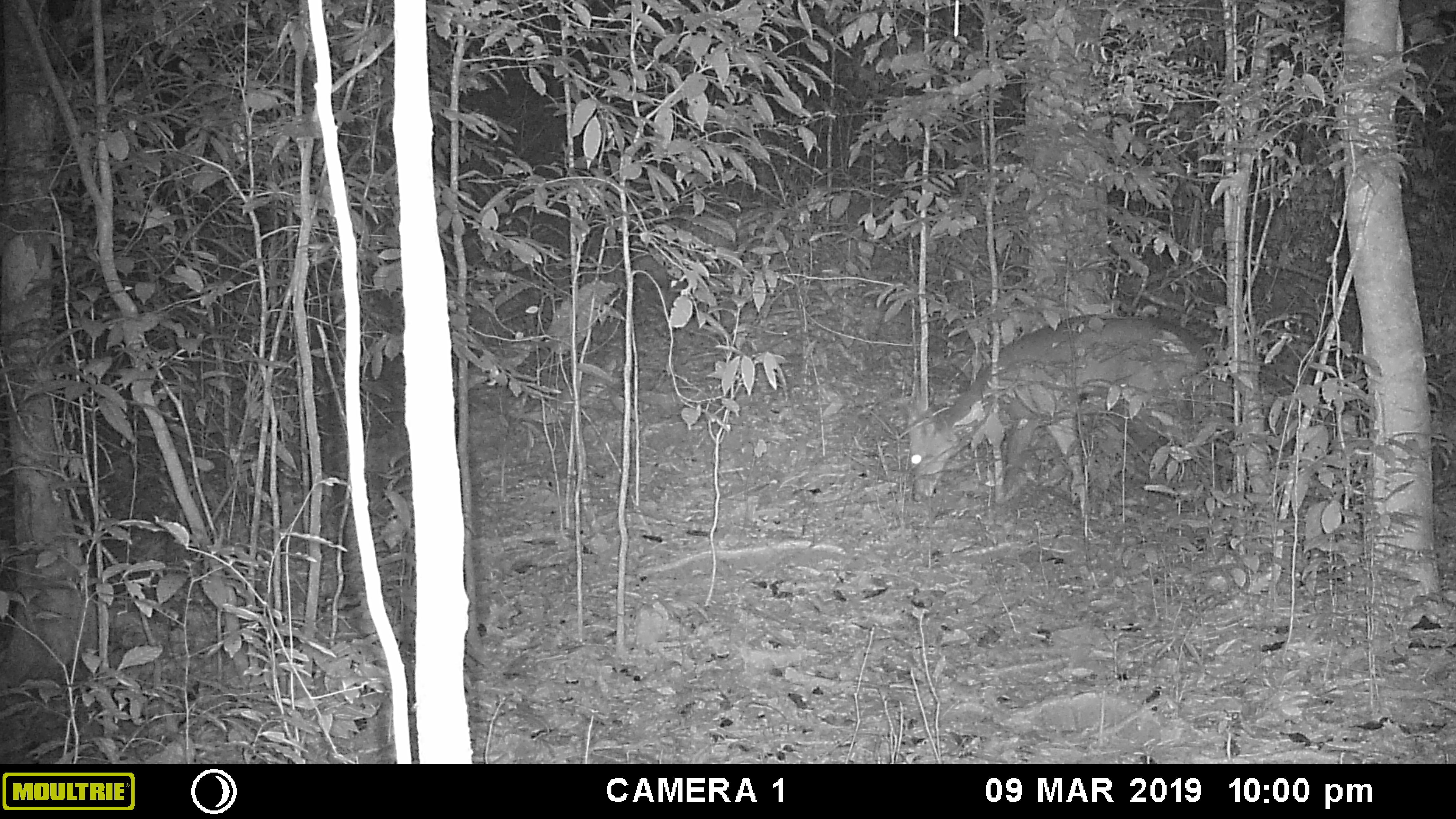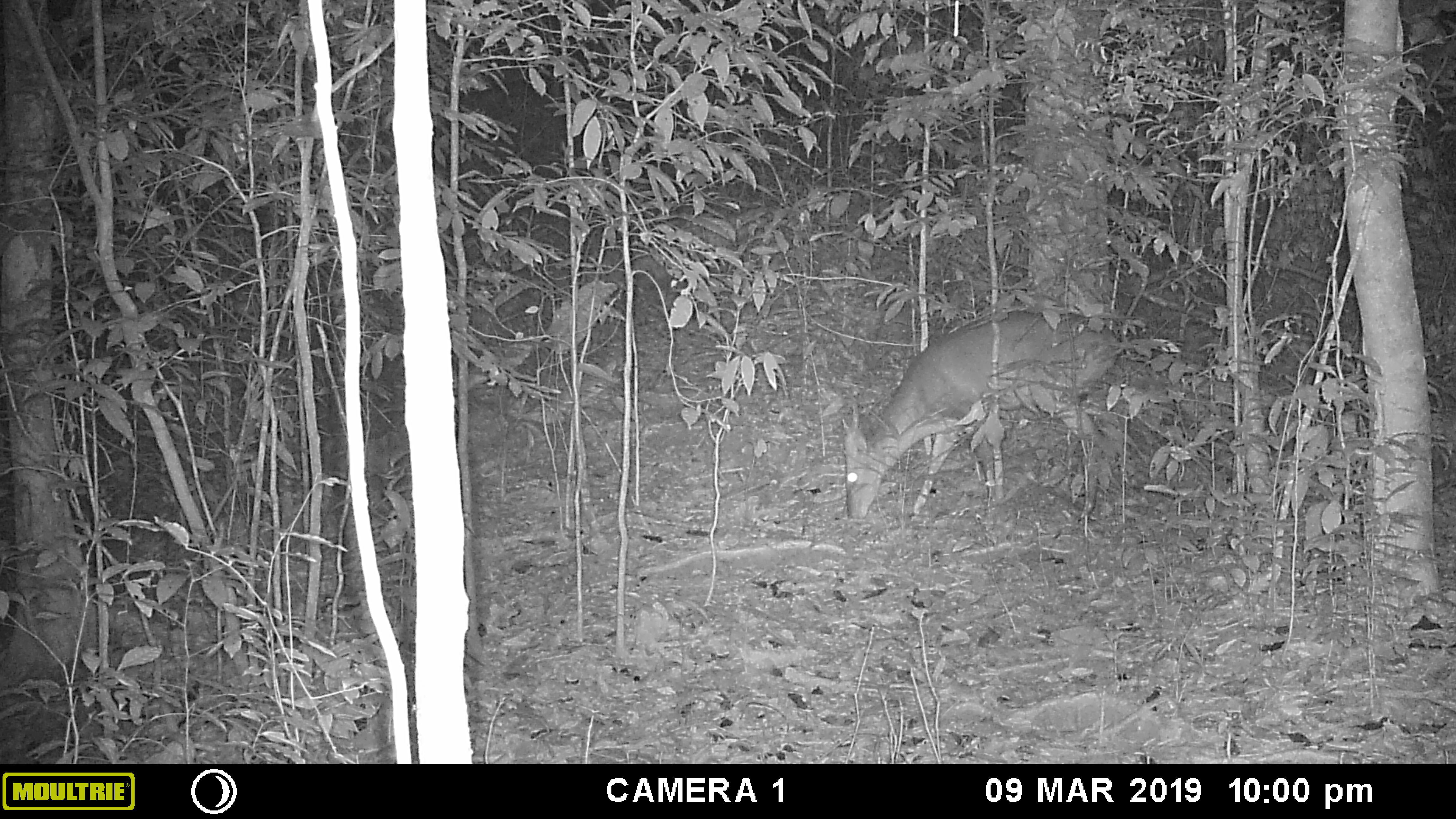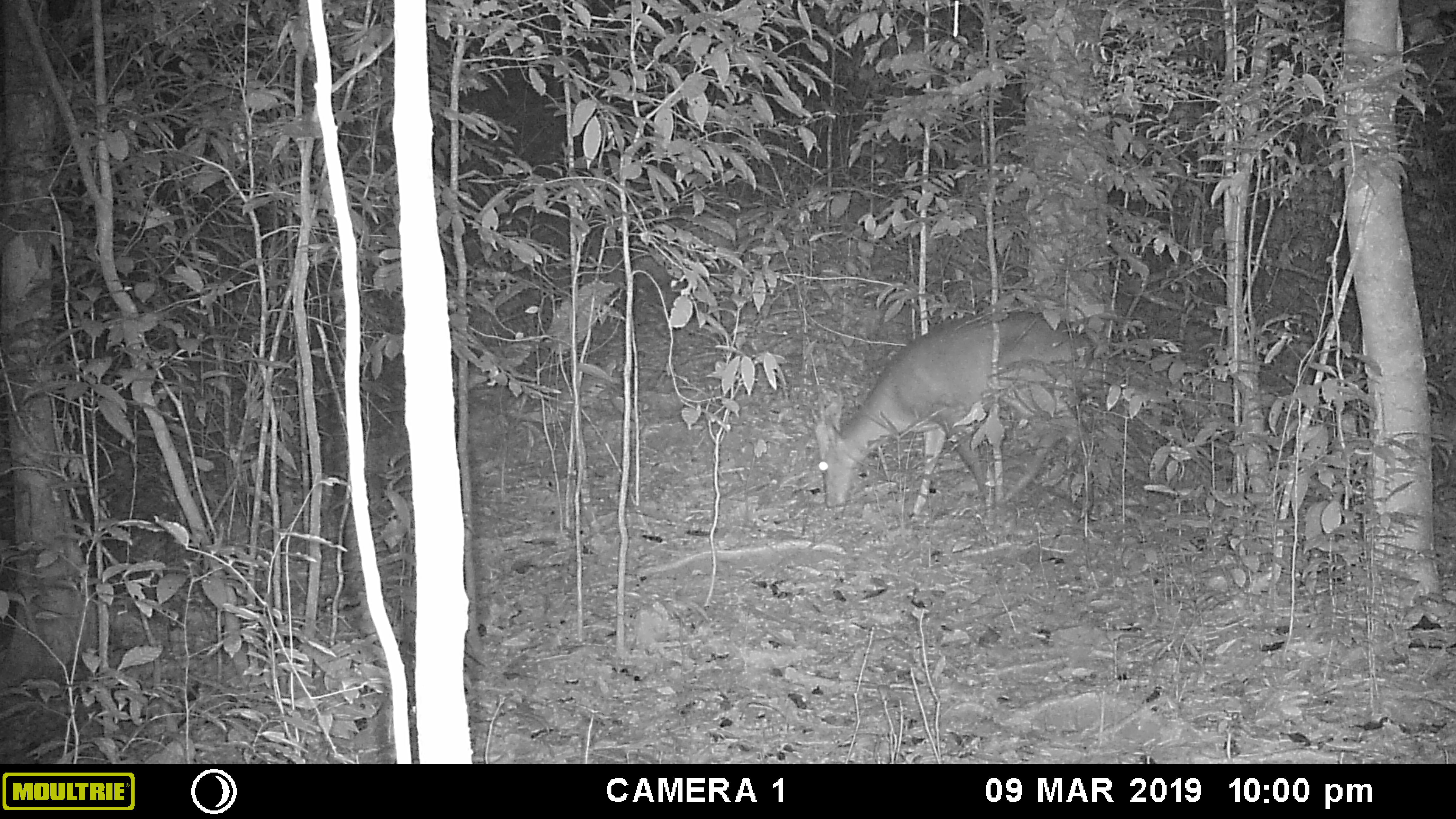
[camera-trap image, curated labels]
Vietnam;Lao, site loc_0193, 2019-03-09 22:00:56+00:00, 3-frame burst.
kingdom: Animalia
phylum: Chordata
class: Mammalia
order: Artiodactyla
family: Cervidae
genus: Muntiacus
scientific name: Muntiacus vuquangensis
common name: large-antlered muntjac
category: large antlered muntjac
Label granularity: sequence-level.